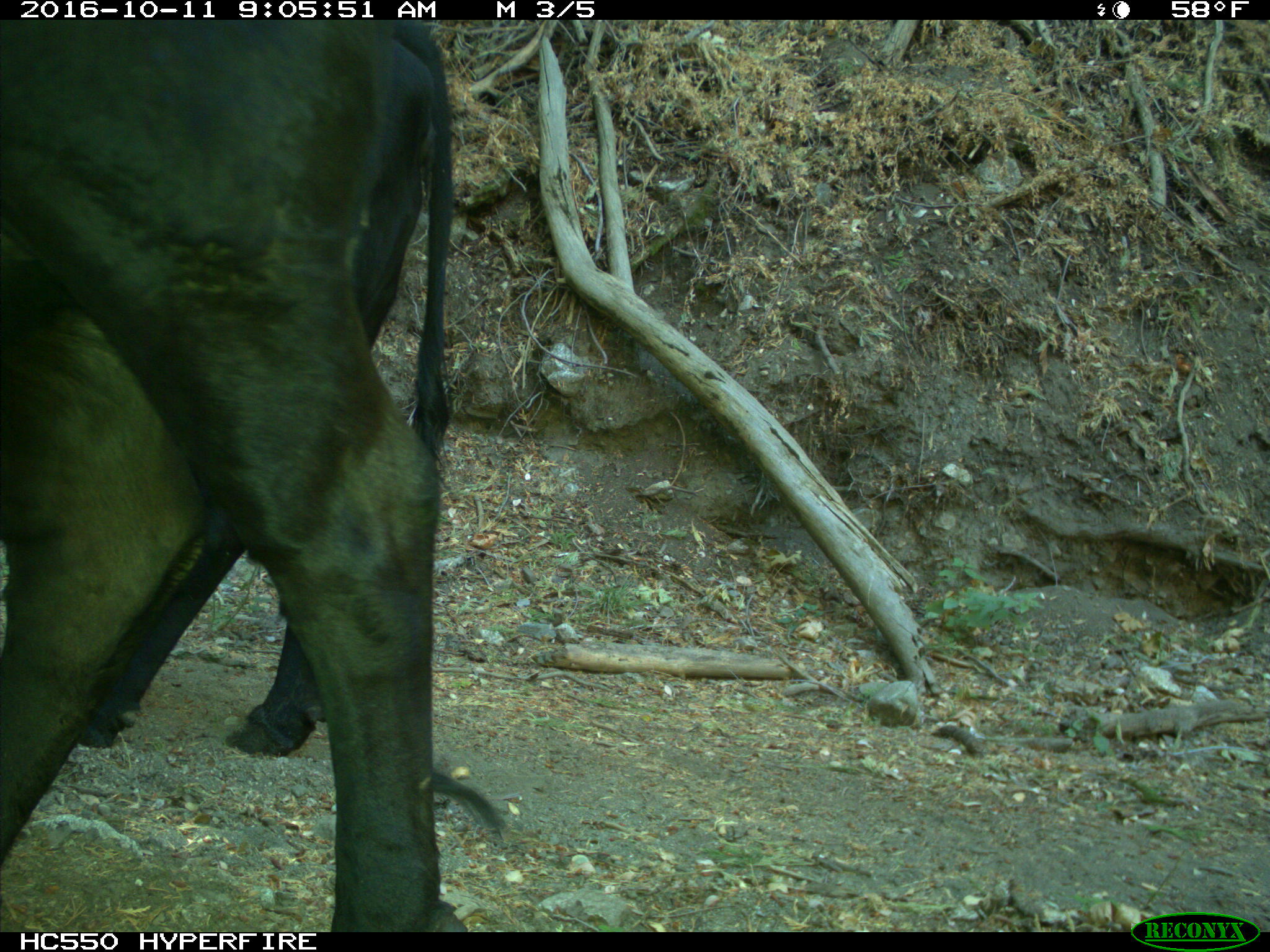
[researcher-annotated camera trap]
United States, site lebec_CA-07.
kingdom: Animalia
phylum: Chordata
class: Mammalia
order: Artiodactyla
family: Bovidae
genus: Bos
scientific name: Bos taurus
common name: domestic cow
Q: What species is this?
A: Bos taurus (domestic cow).